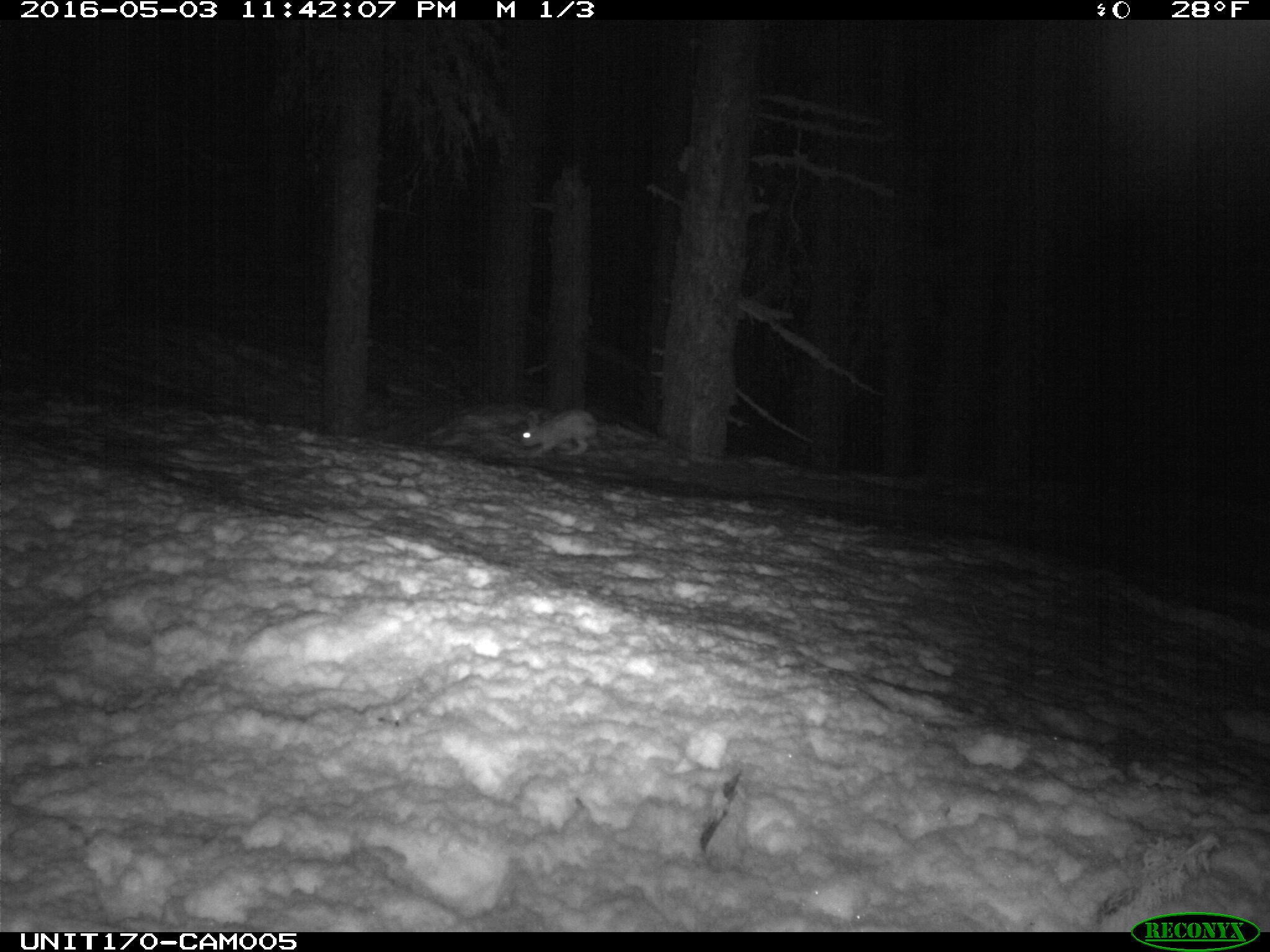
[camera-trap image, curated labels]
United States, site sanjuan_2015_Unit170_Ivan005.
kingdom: Animalia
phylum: Chordata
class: Mammalia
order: Lagomorpha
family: Leporidae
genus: Lepus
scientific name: Lepus americanus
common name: snowshoe hare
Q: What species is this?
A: Lepus americanus (snowshoe hare).